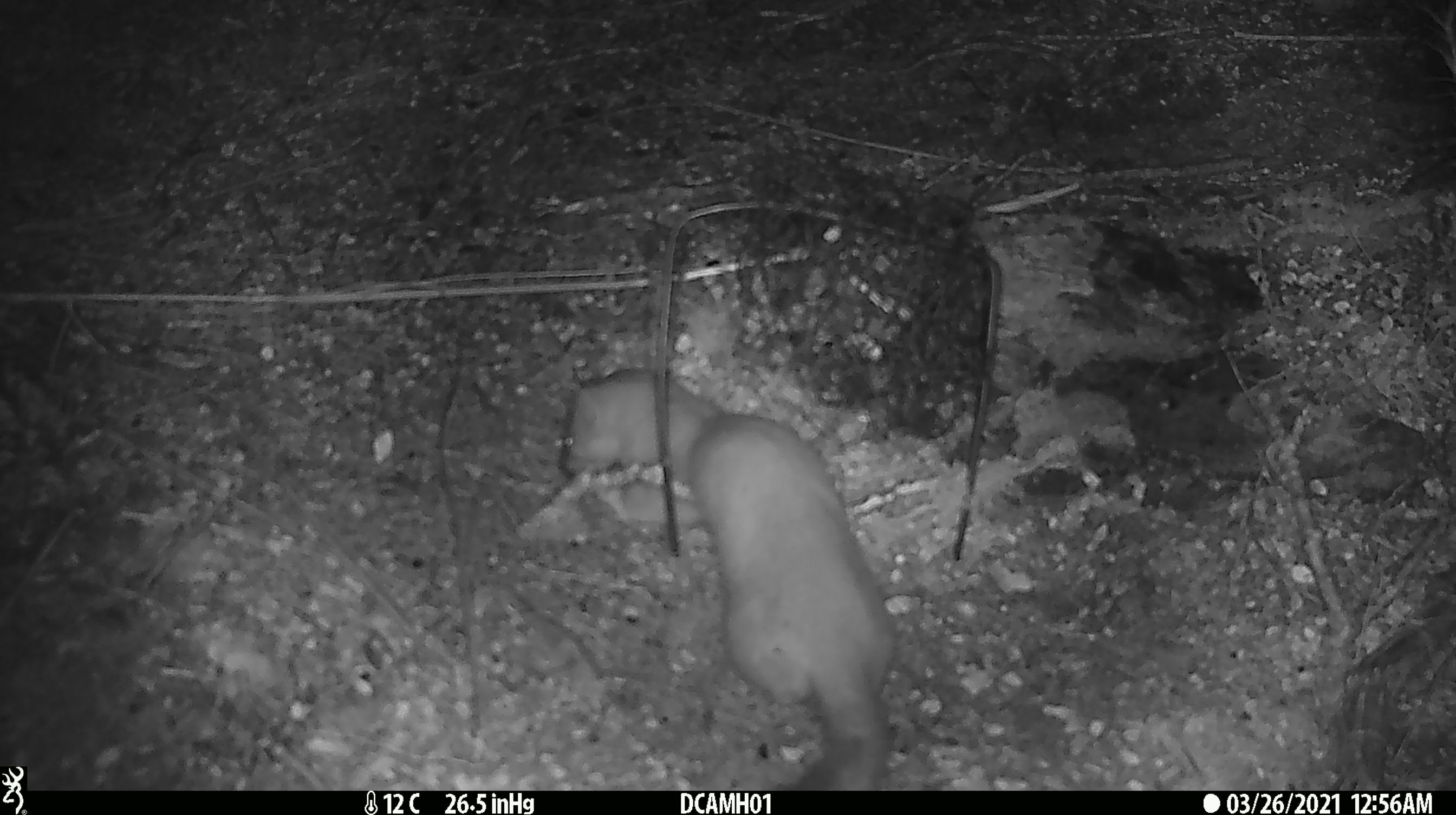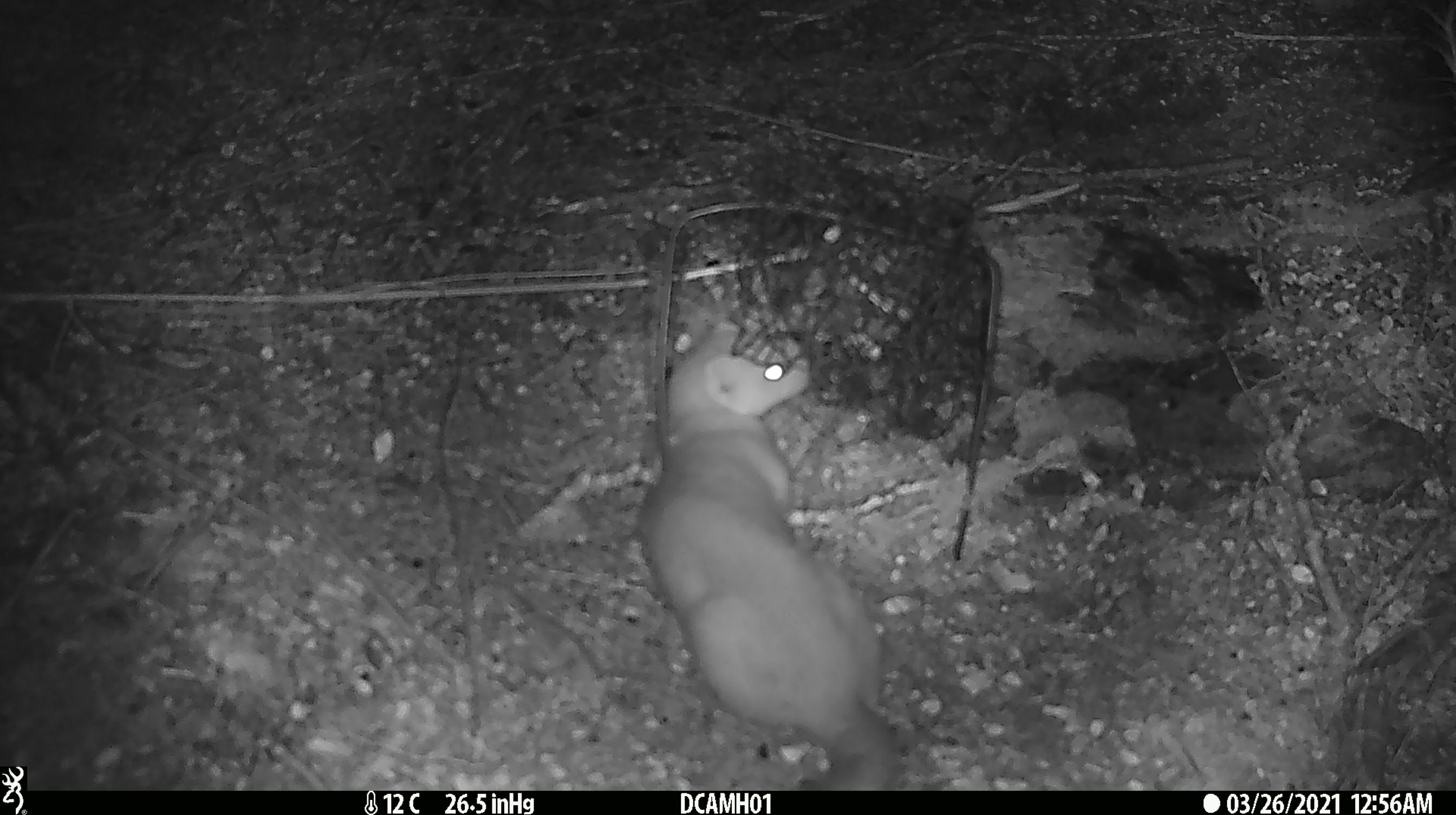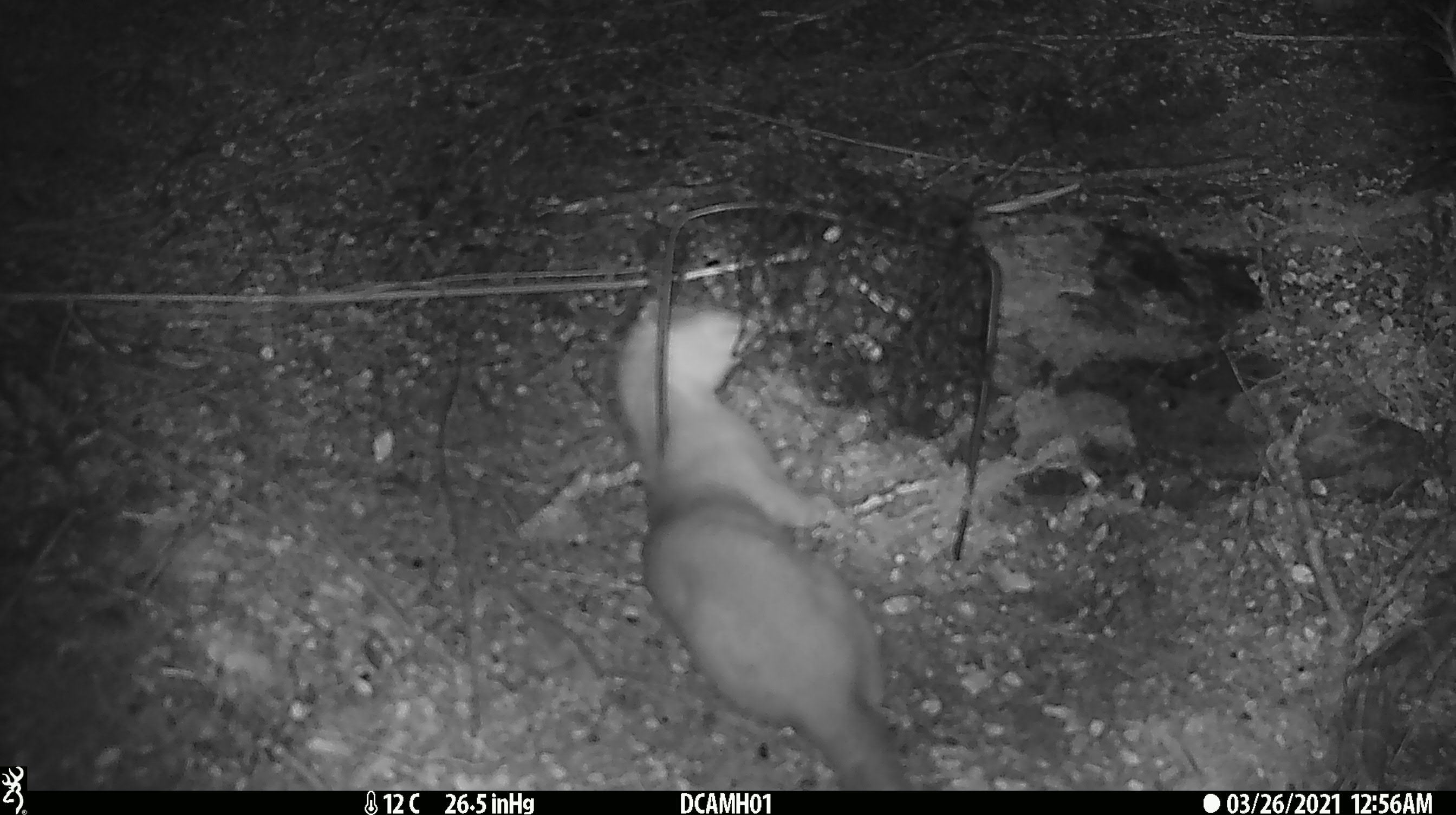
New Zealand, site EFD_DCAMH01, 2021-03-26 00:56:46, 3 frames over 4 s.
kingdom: Animalia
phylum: Chordata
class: Mammalia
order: Carnivora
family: Mustelidae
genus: Mustela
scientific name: Mustela erminea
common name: stoat